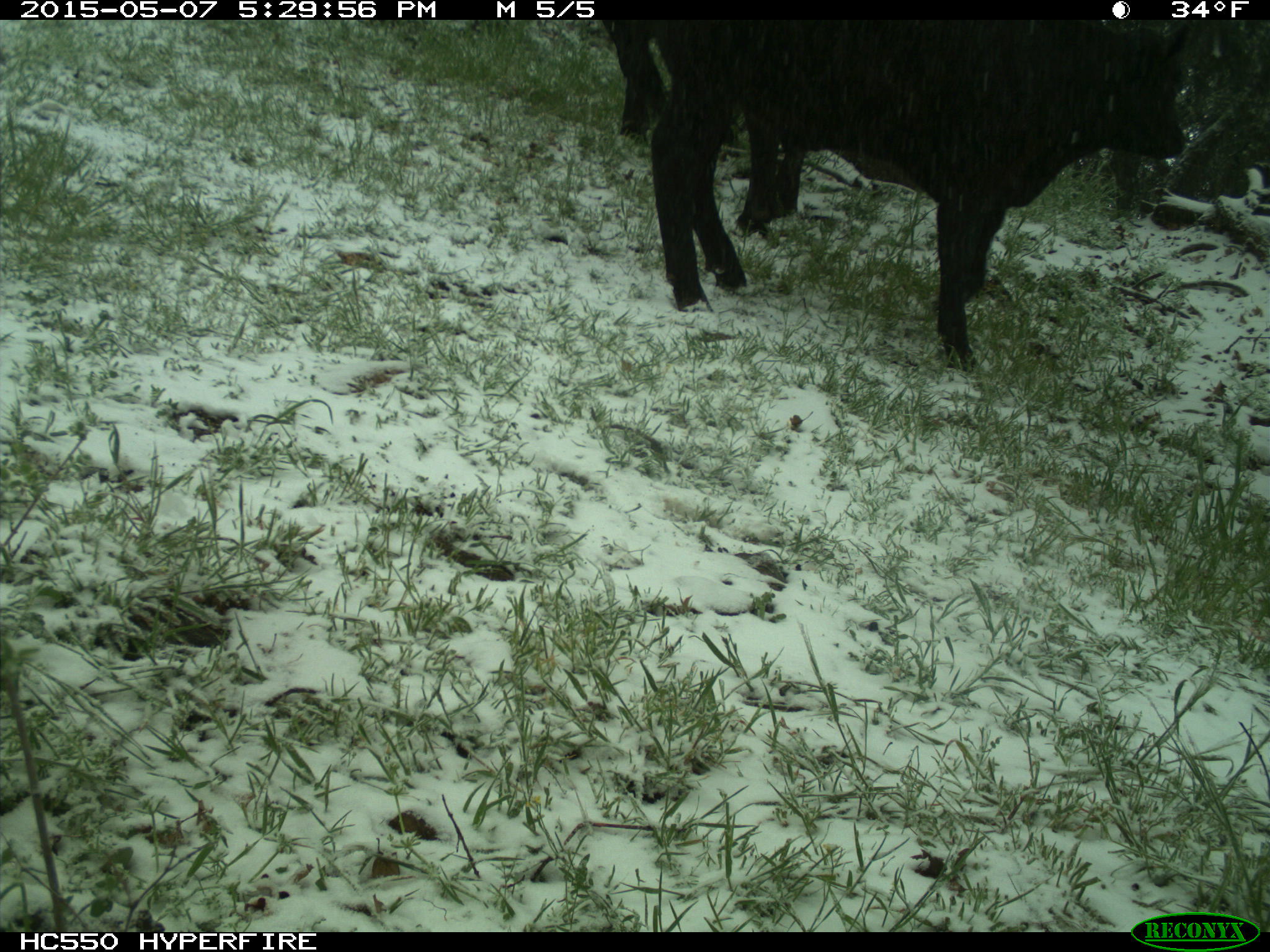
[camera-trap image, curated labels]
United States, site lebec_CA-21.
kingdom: Animalia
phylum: Chordata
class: Mammalia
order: Artiodactyla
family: Bovidae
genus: Bos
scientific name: Bos taurus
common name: domestic cow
Bos taurus (domestic cow).